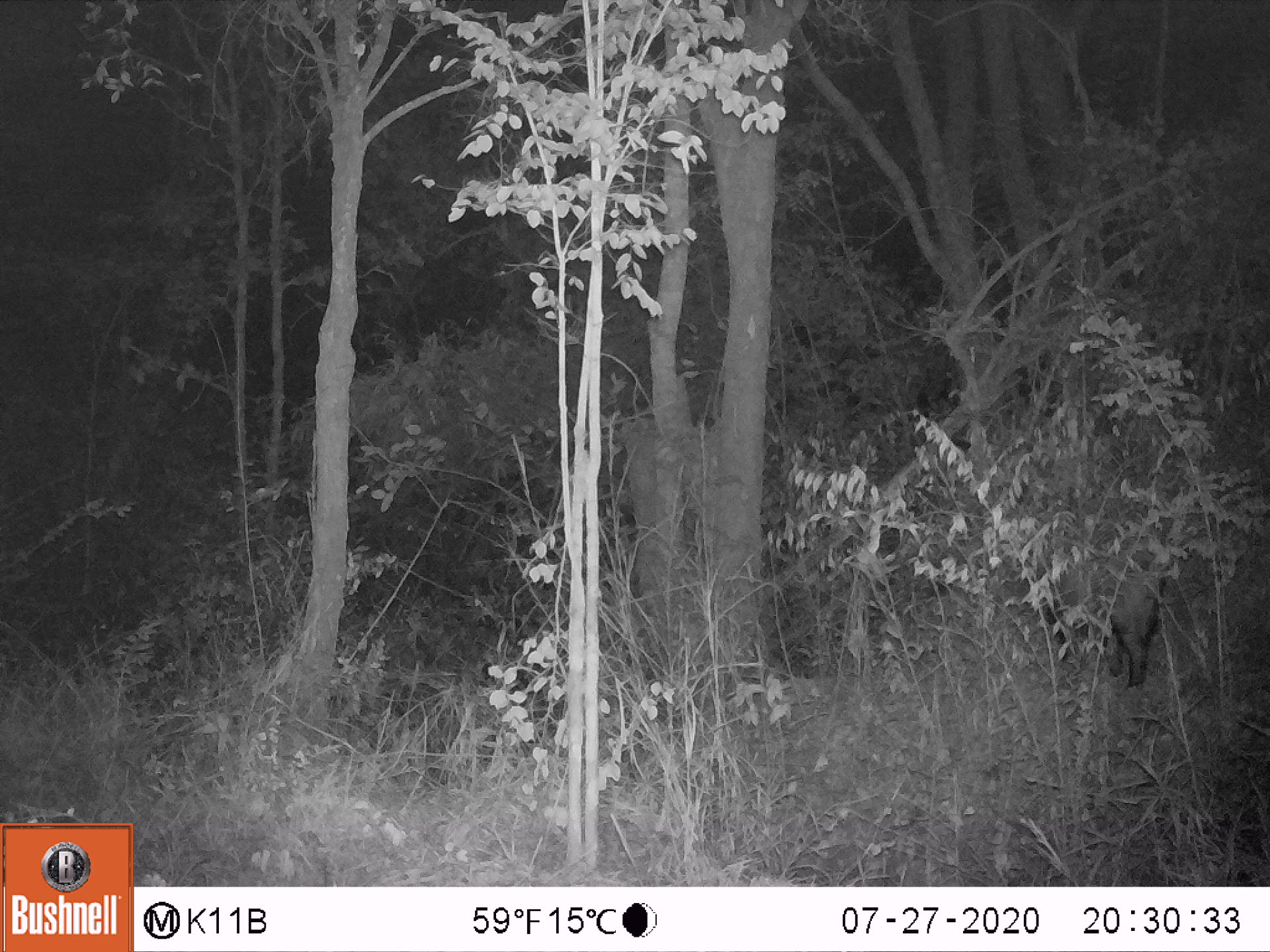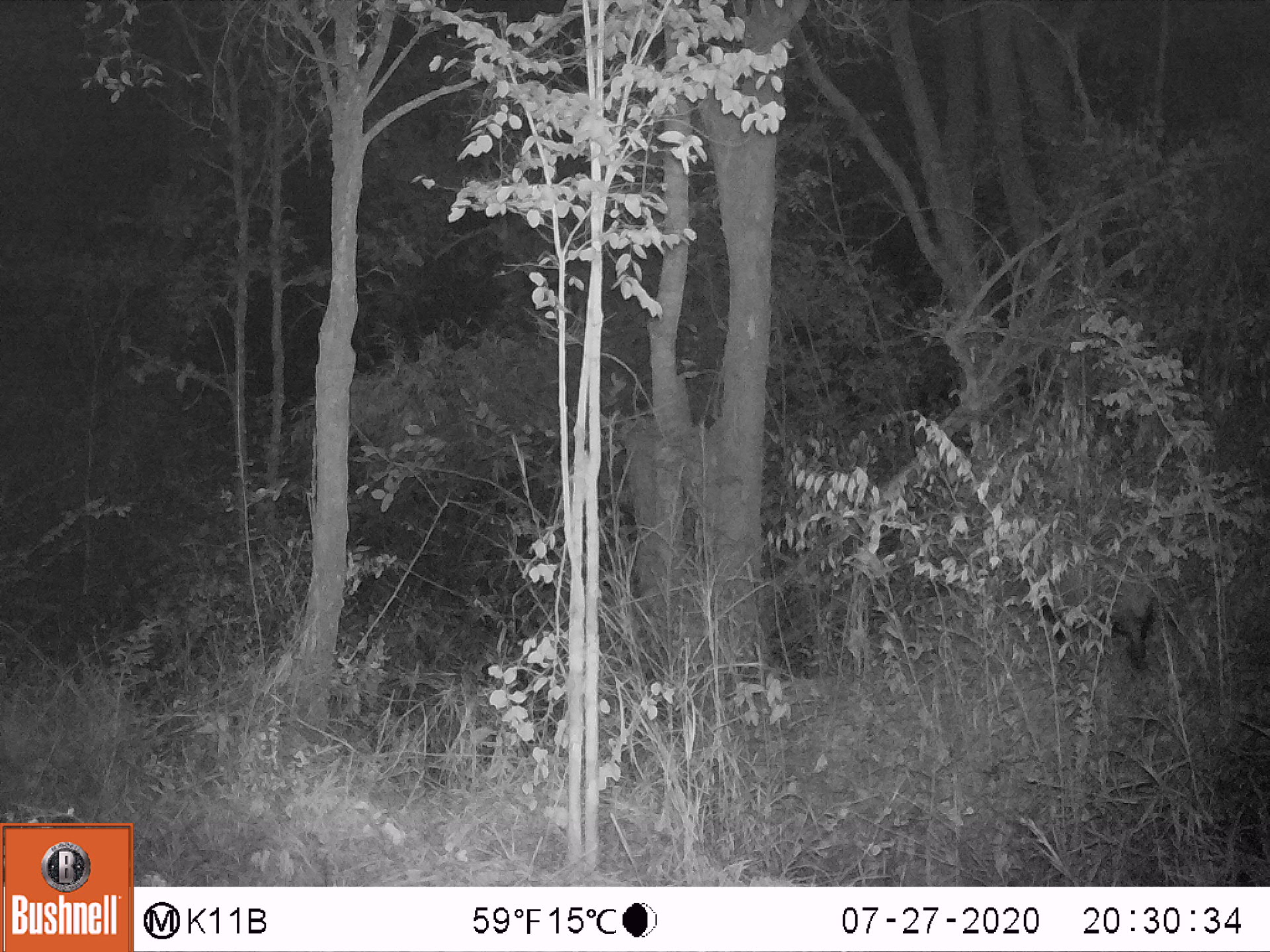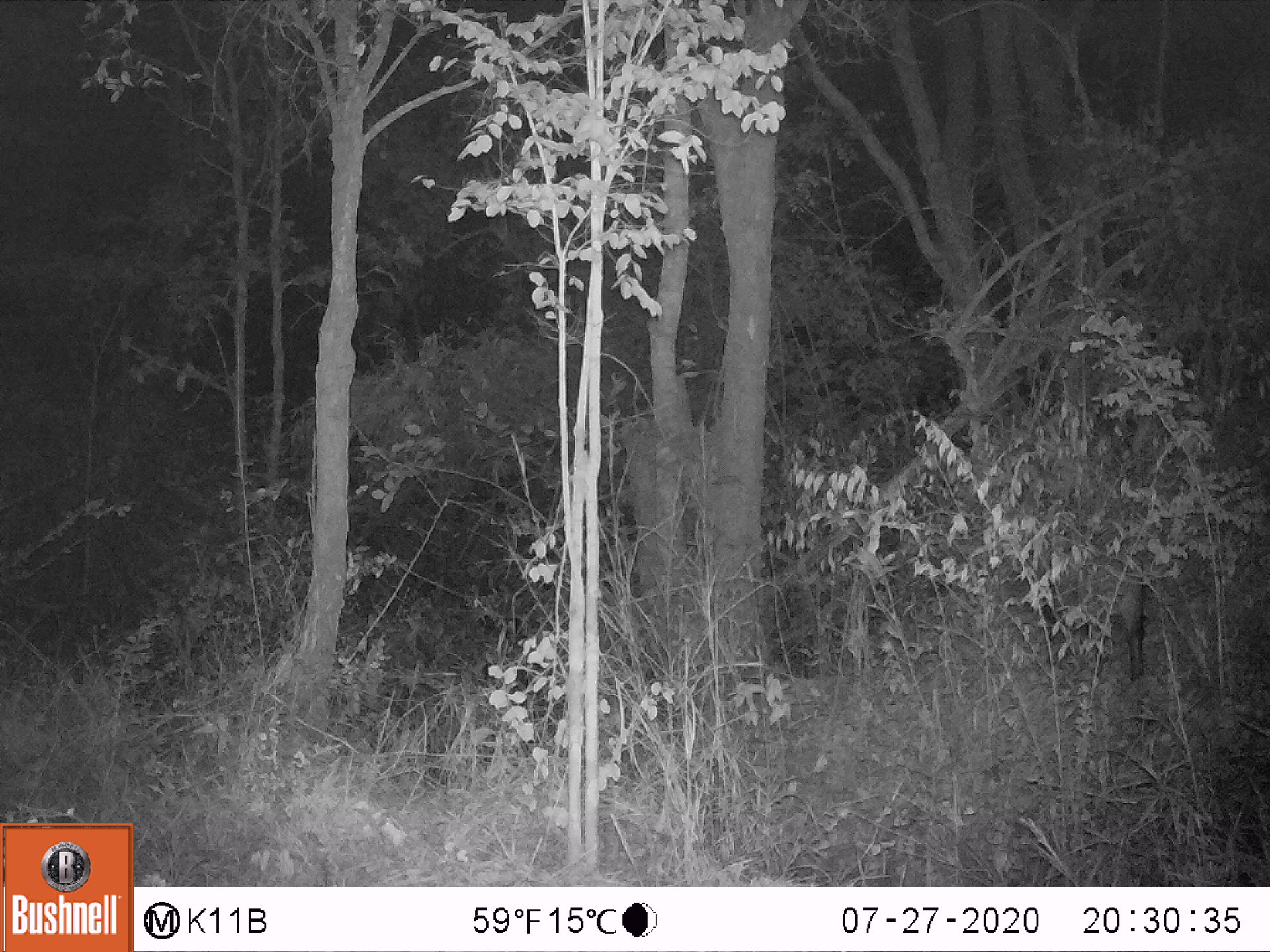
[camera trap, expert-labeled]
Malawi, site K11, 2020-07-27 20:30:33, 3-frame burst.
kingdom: Animalia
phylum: Chordata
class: Mammalia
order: Artiodactyla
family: Suidae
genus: Potamochoerus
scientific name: Potamochoerus larvatus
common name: bushpig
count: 1